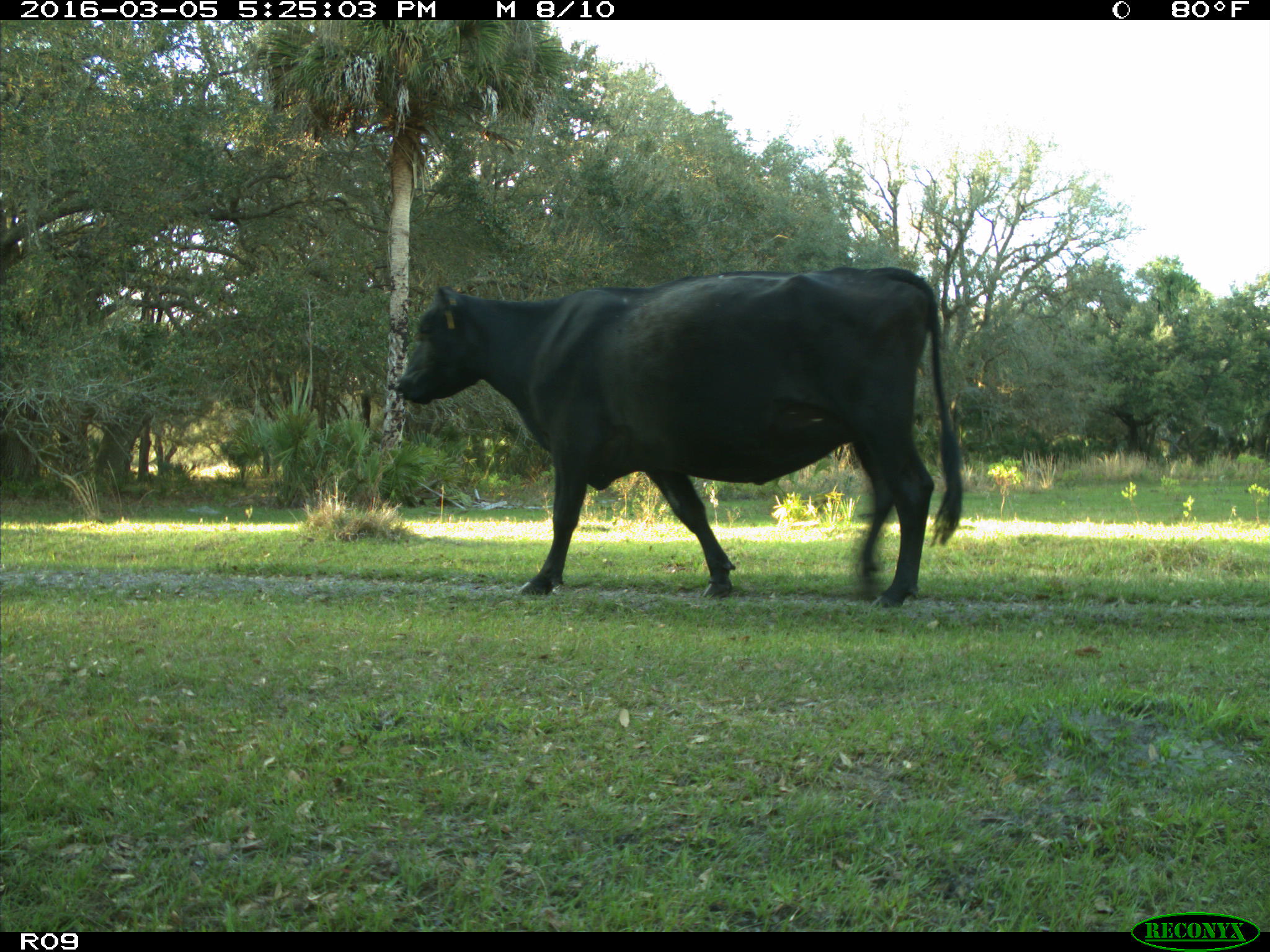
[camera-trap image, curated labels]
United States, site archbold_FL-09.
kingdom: Animalia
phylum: Chordata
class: Mammalia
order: Artiodactyla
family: Bovidae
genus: Bos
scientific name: Bos taurus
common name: domestic cow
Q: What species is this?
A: Bos taurus (domestic cow).